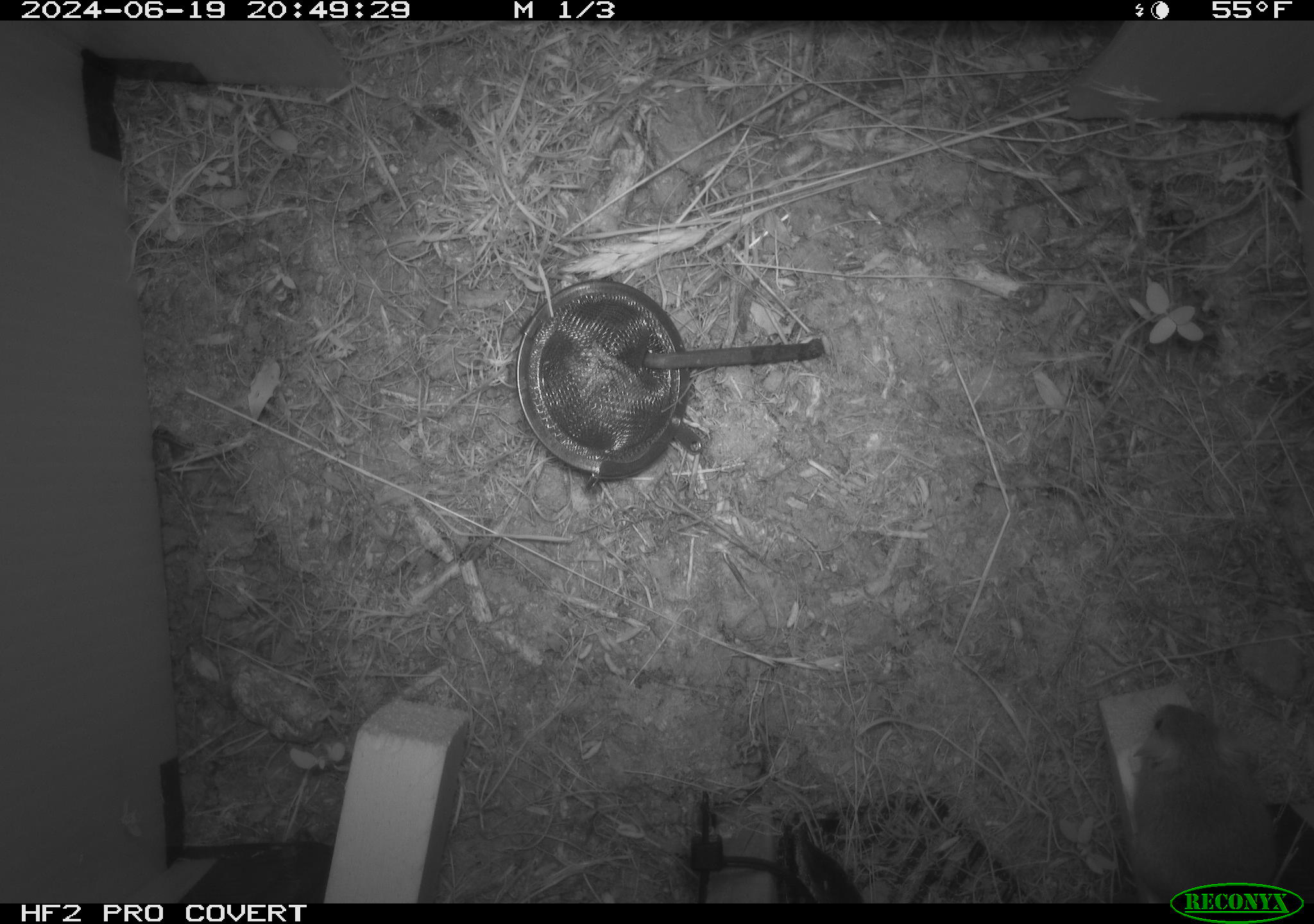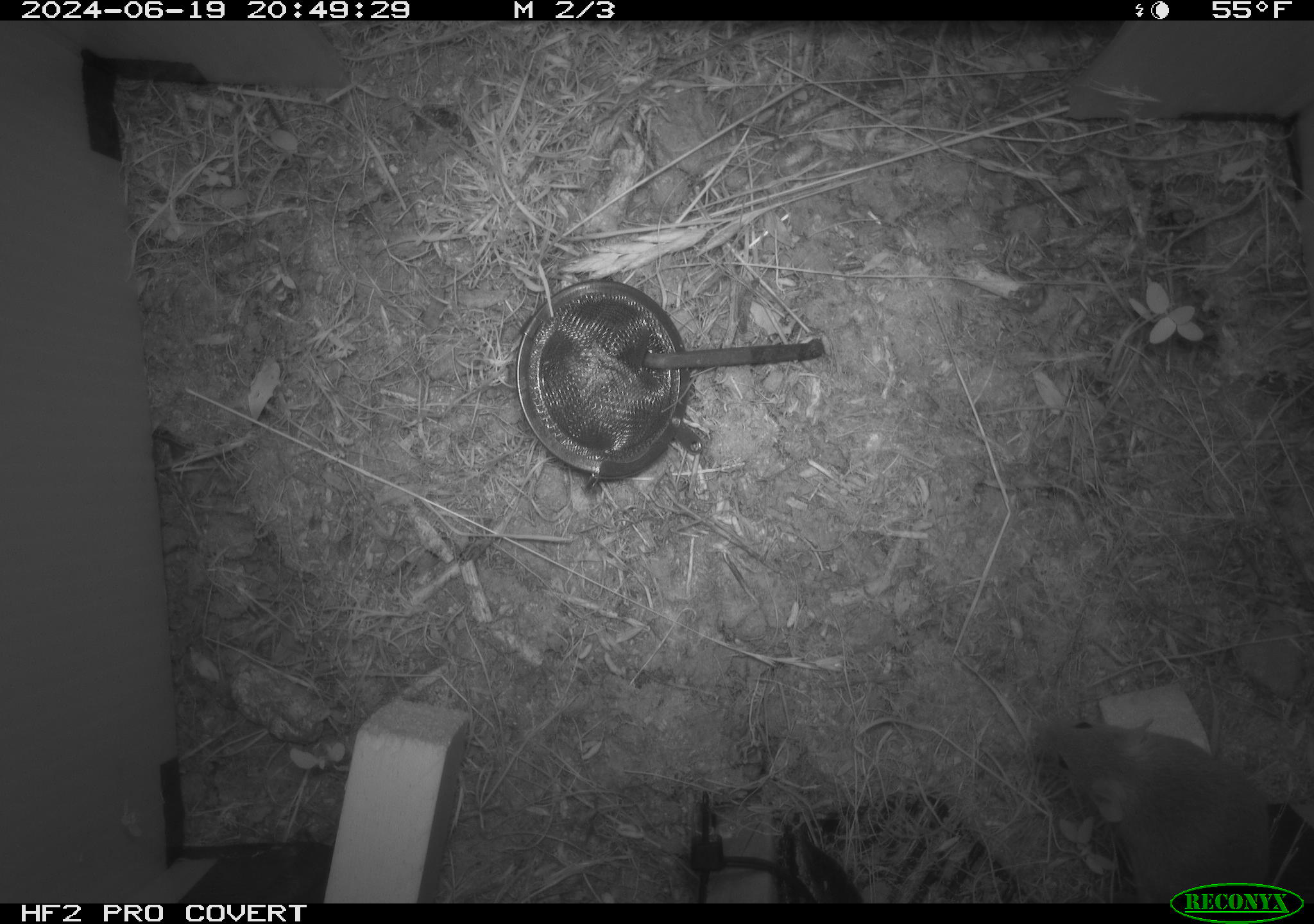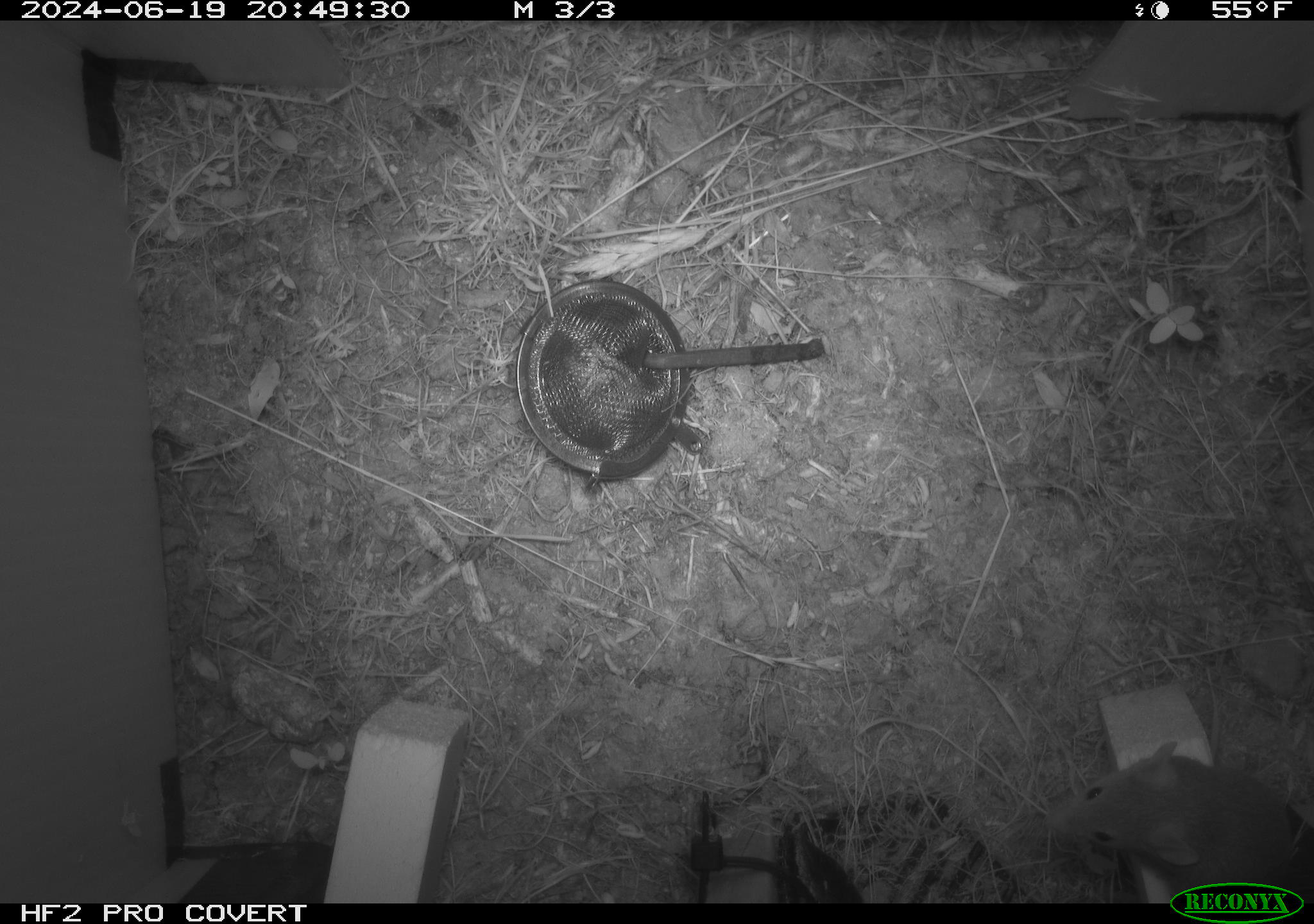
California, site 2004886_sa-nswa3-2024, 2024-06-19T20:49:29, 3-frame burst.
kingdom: Animalia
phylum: Chordata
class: Mammalia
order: Rodentia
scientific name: Rodentia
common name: rodent